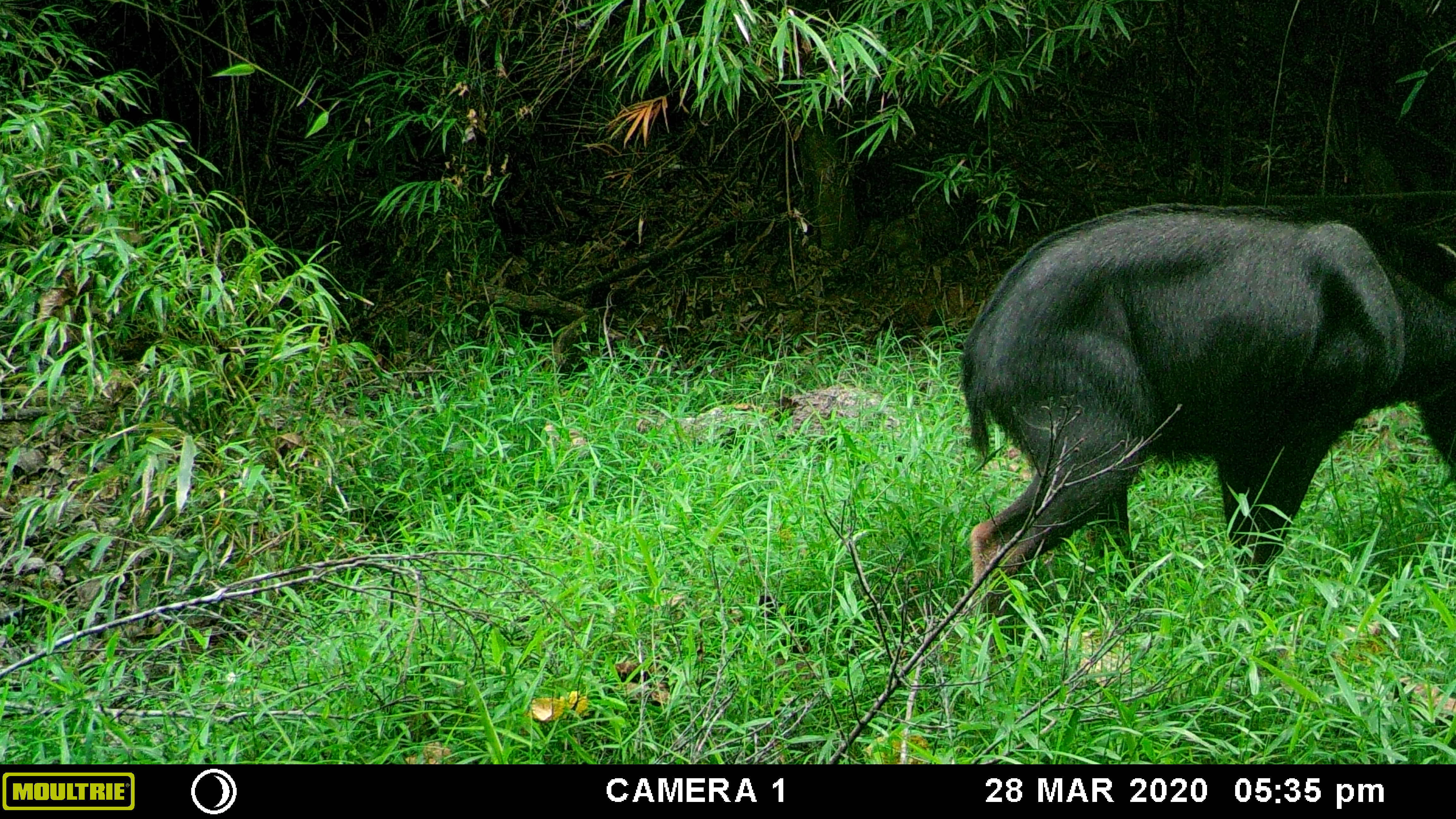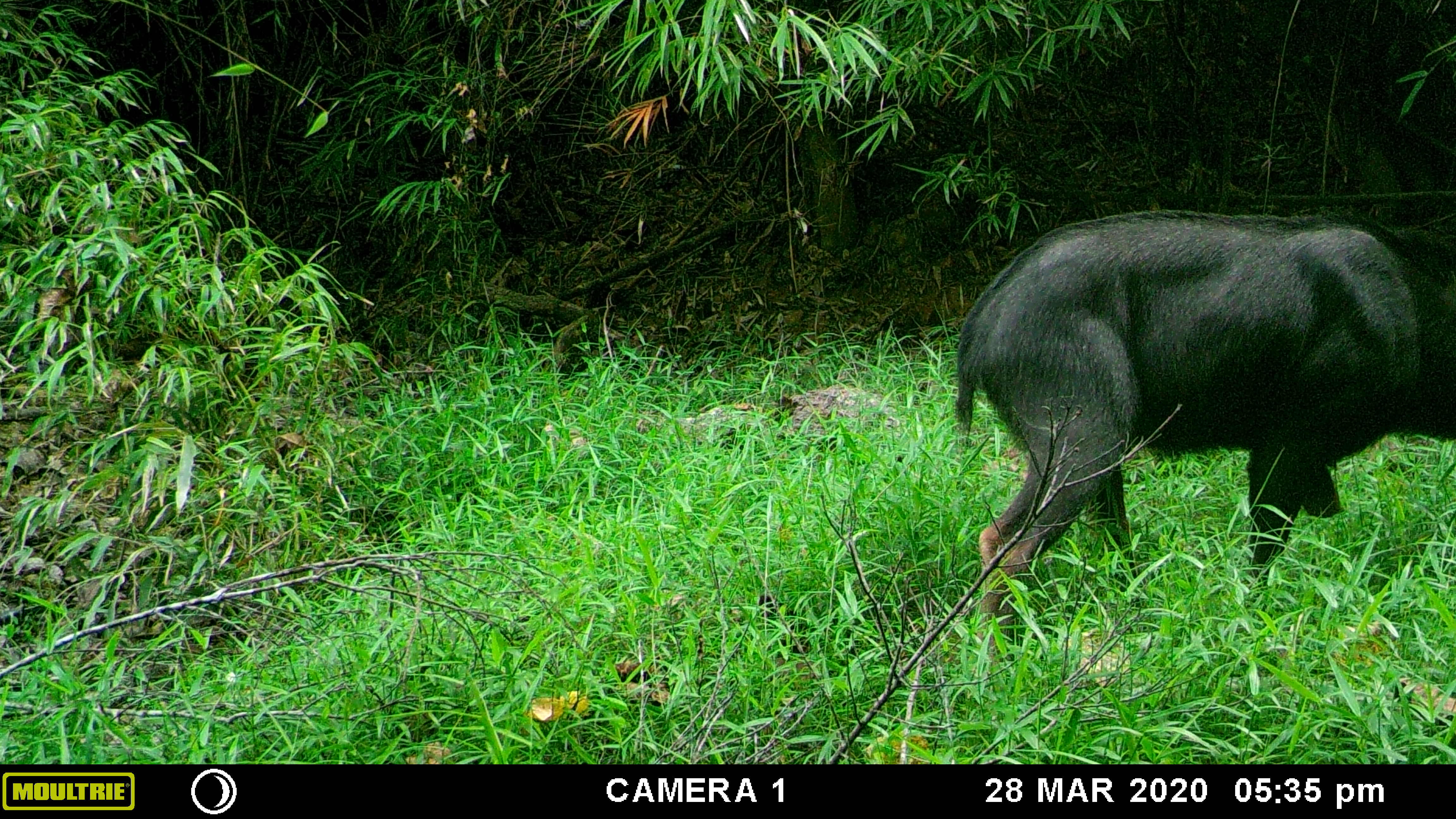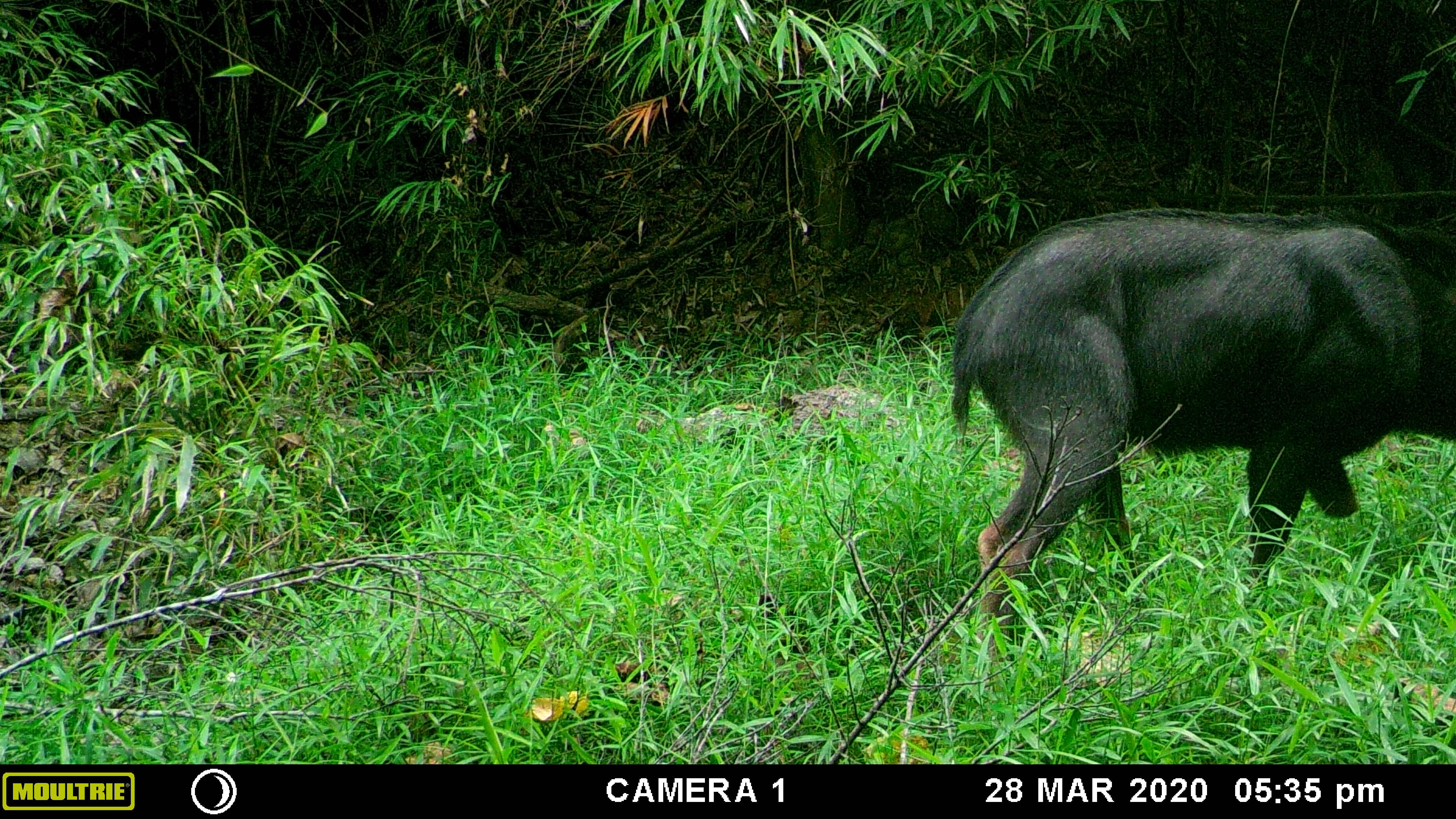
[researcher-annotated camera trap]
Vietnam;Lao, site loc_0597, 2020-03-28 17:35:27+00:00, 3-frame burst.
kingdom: Animalia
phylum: Chordata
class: Mammalia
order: Artiodactyla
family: Bovidae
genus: Capricornis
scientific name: Capricornis sumatraensis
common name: chinese serow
Chinese serow (Capricornis sumatraensis). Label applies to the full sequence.